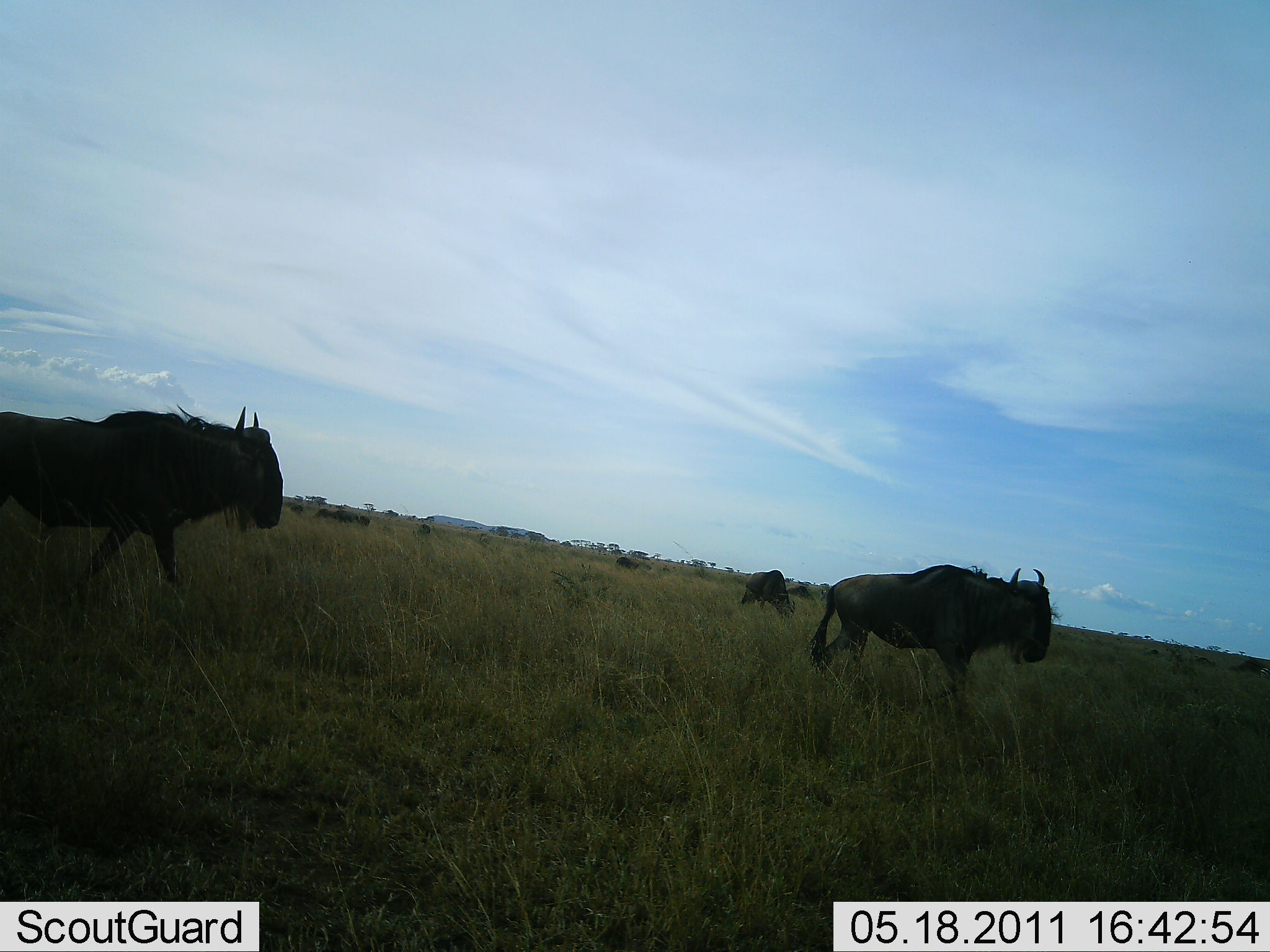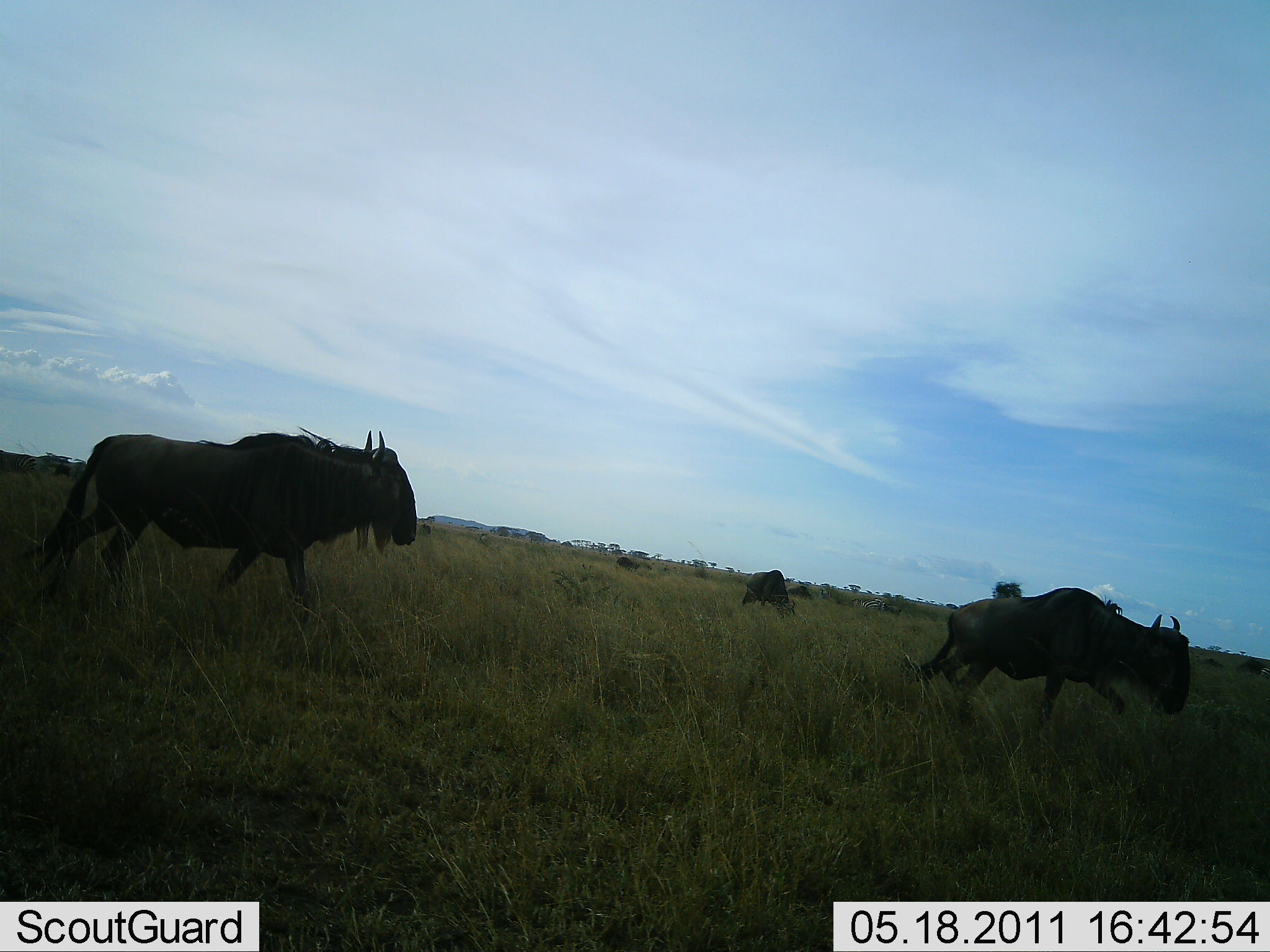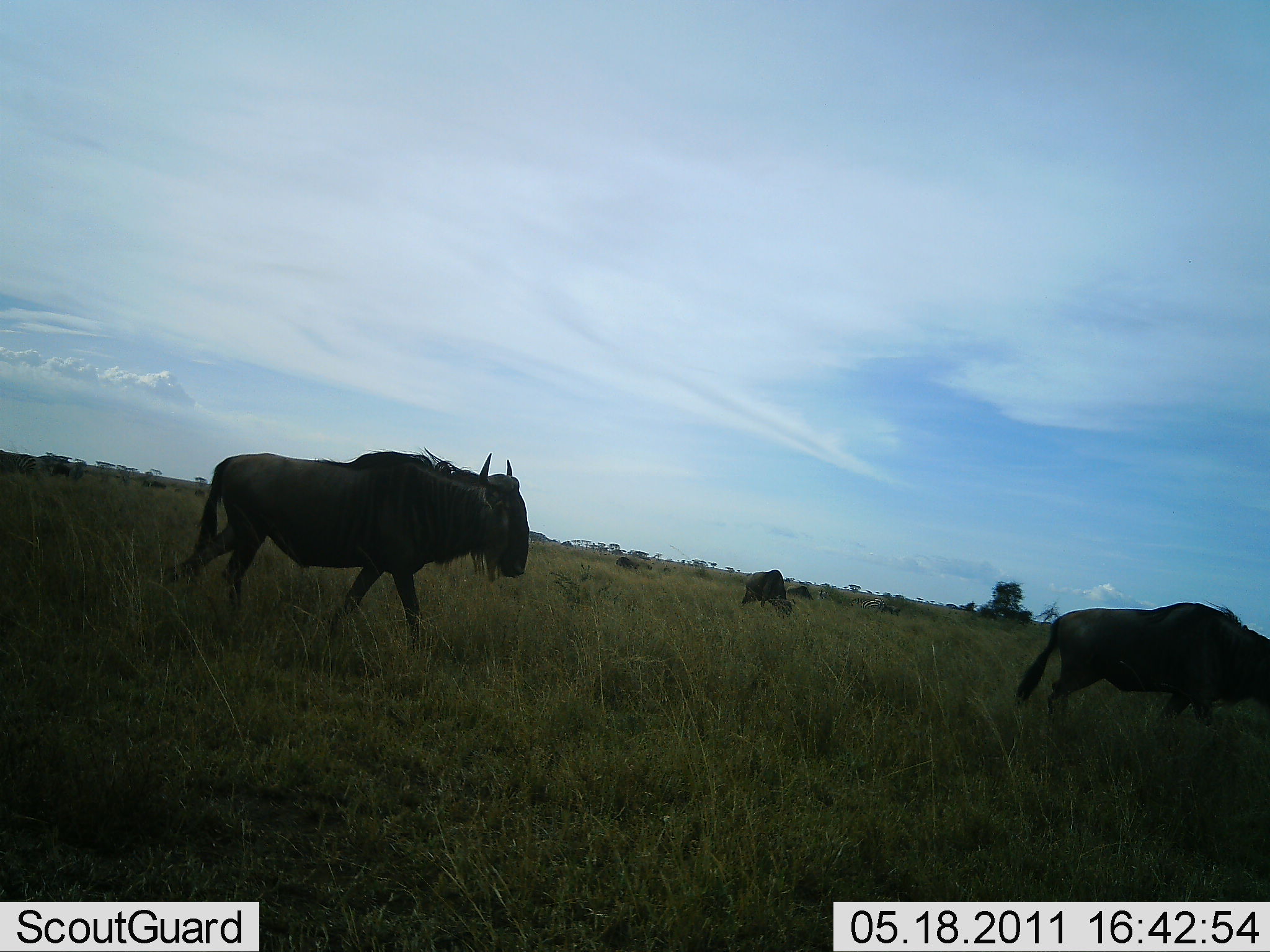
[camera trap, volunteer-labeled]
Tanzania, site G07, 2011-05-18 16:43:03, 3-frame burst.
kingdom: Animalia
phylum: Chordata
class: Mammalia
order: Artiodactyla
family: Bovidae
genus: Connochaetes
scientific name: Connochaetes taurinus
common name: blue wildebeest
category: wildebeest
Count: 3.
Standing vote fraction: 8%.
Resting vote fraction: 0%.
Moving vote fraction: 100%.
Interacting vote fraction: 0%.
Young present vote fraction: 0%.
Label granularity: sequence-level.